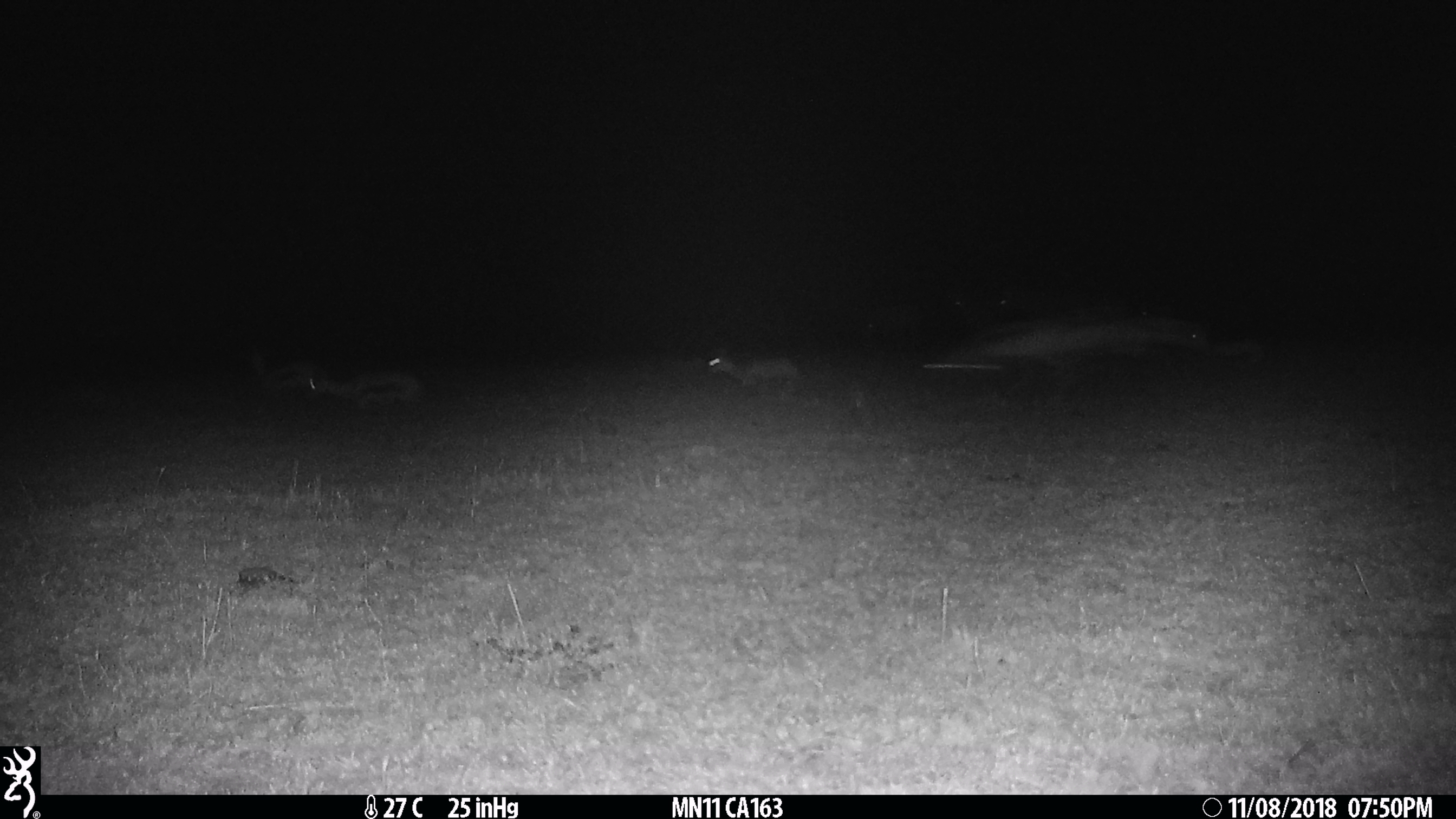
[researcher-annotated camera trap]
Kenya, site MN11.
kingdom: Animalia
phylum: Chordata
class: Mammalia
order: Artiodactyla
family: Bovidae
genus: Eudorcas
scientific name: Eudorcas thomsonii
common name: thomon's gazelle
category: gazelle thomsons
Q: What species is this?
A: Gazelle thomsons (thomon's gazelle) (Eudorcas thomsonii).